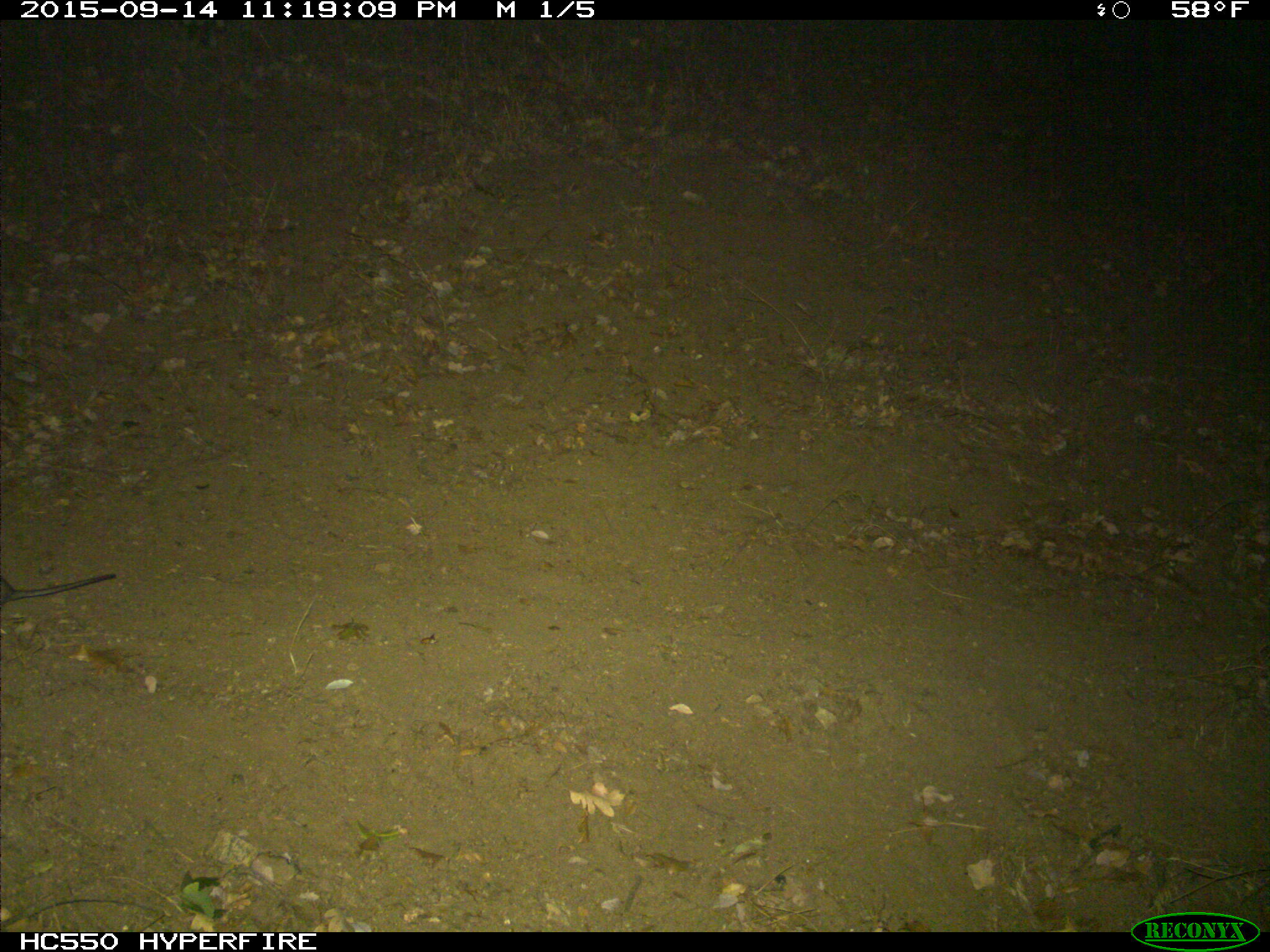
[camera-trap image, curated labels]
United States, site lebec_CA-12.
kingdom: Animalia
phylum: Chordata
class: Mammalia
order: Rodentia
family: Cricetidae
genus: Neotoma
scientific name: Neotoma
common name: pack rat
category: unidentified pack rat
Unidentified pack rat (pack rat) (Neotoma).